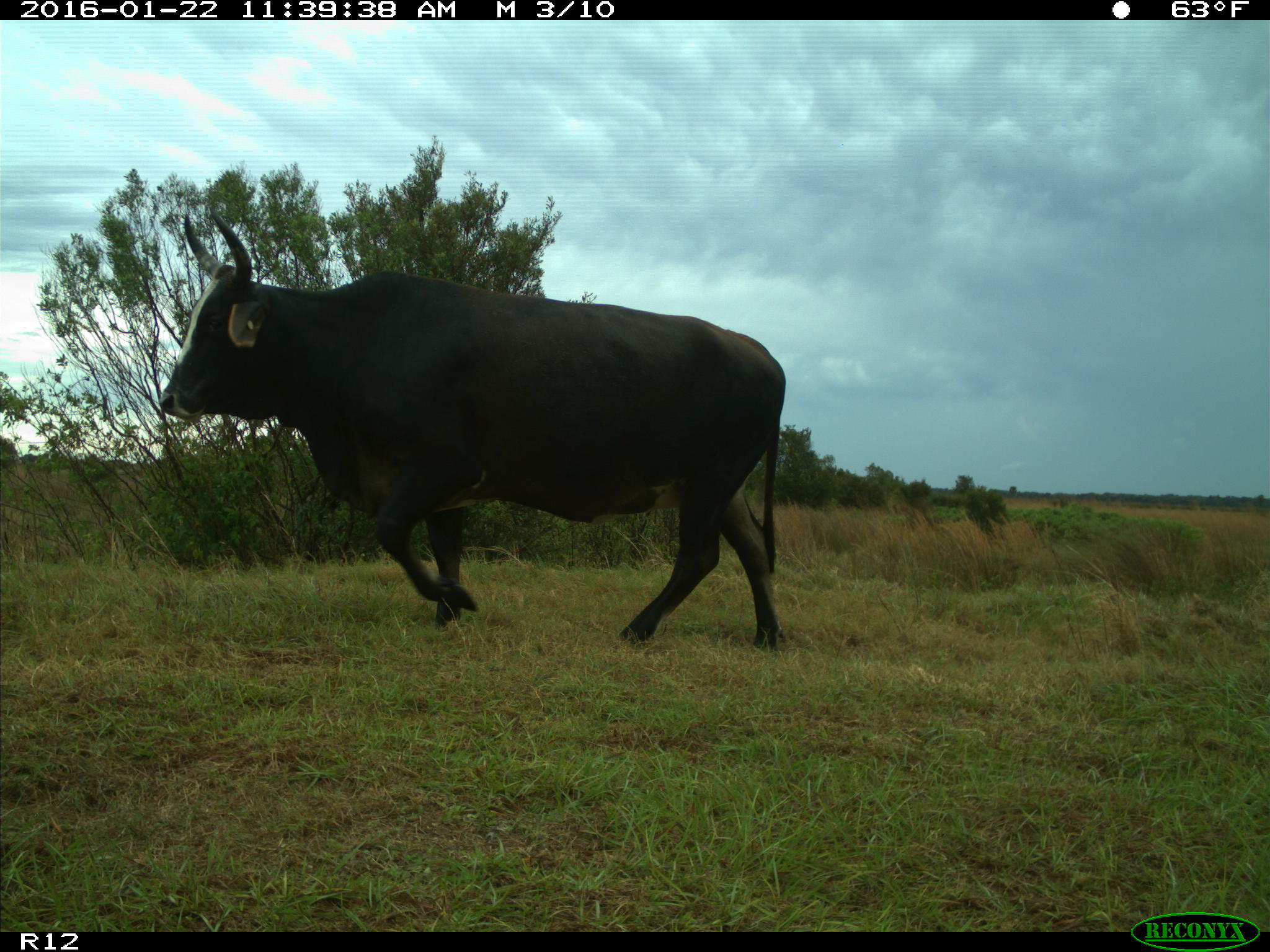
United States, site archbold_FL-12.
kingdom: Animalia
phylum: Chordata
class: Mammalia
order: Artiodactyla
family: Bovidae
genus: Bos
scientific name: Bos taurus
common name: domestic cow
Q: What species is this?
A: Bos taurus (domestic cow).